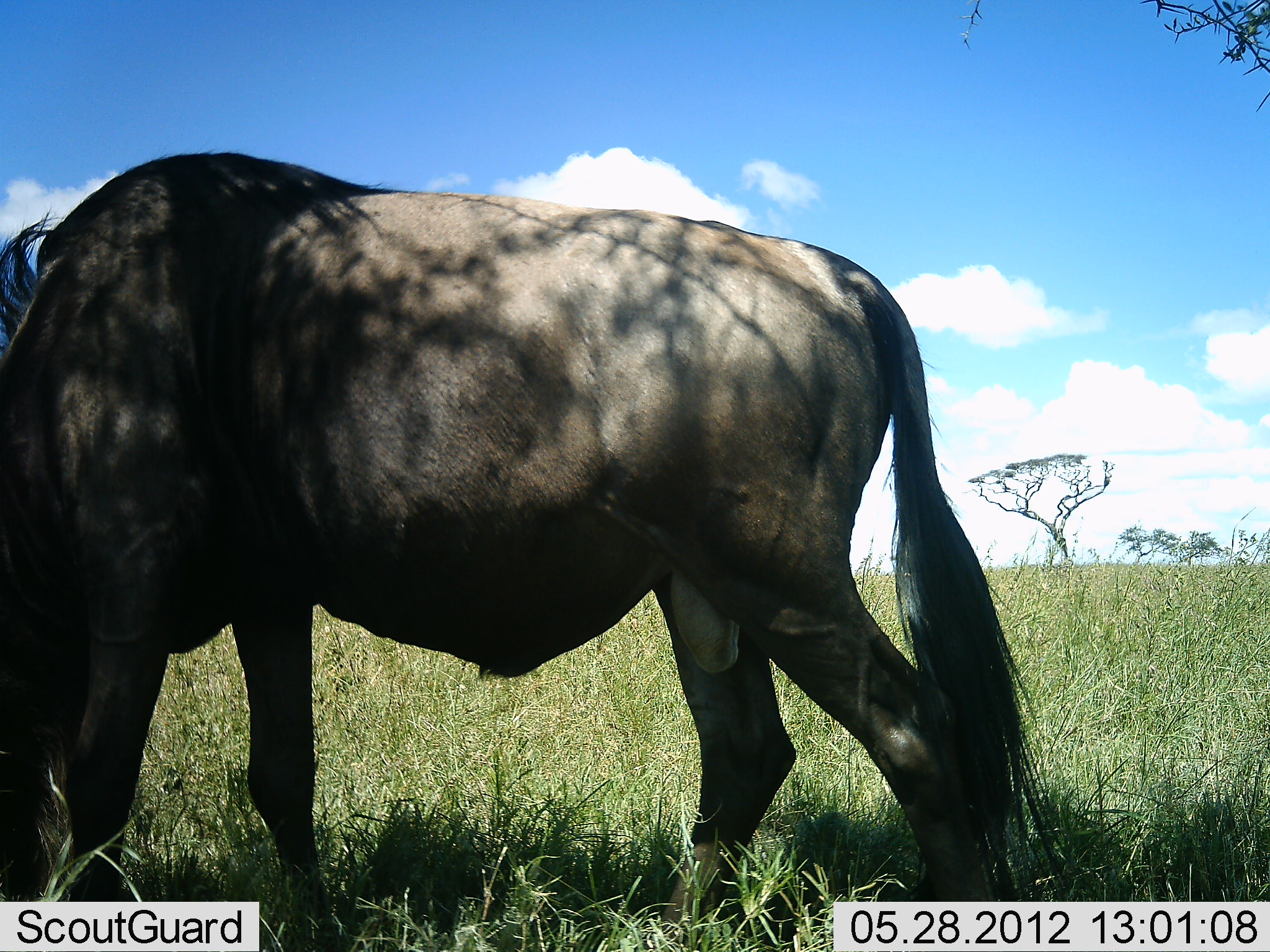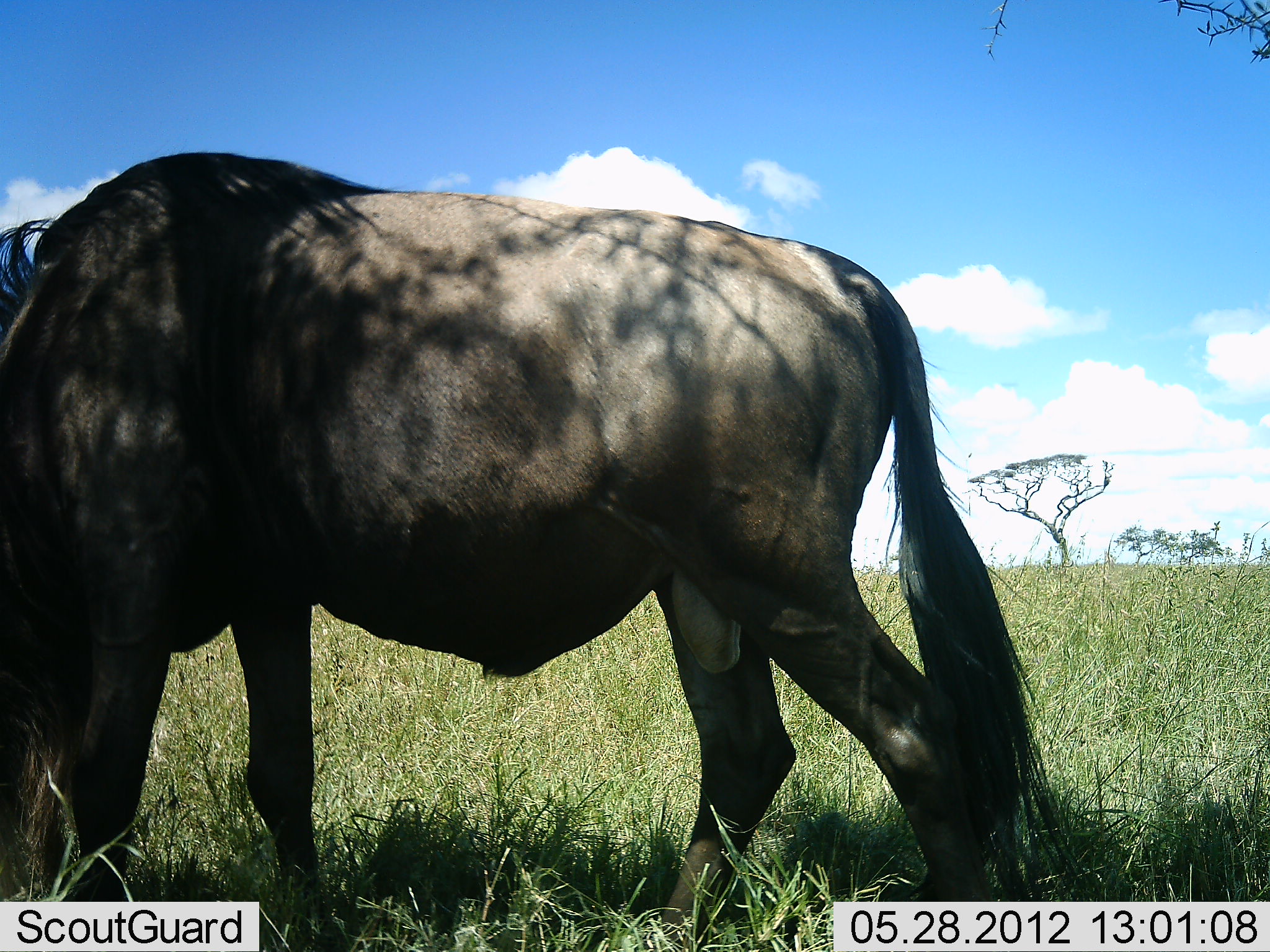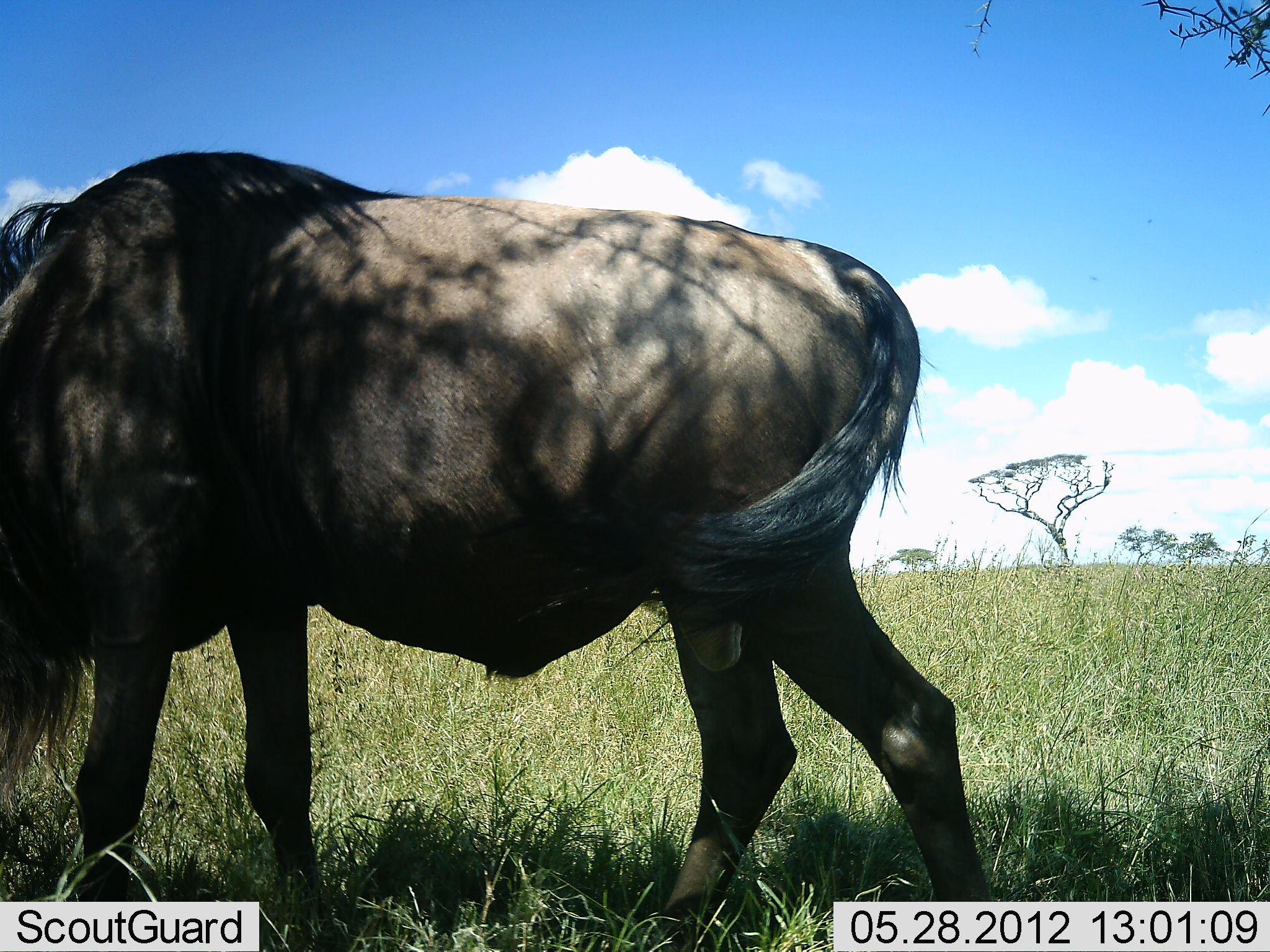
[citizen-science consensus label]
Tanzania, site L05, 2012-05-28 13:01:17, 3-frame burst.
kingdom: Animalia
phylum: Chordata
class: Mammalia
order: Artiodactyla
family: Bovidae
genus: Connochaetes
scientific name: Connochaetes taurinus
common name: blue wildebeest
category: wildebeest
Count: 1.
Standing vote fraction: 20%.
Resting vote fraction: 0%.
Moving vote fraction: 0%.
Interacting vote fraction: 0%.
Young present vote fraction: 0%.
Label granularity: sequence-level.